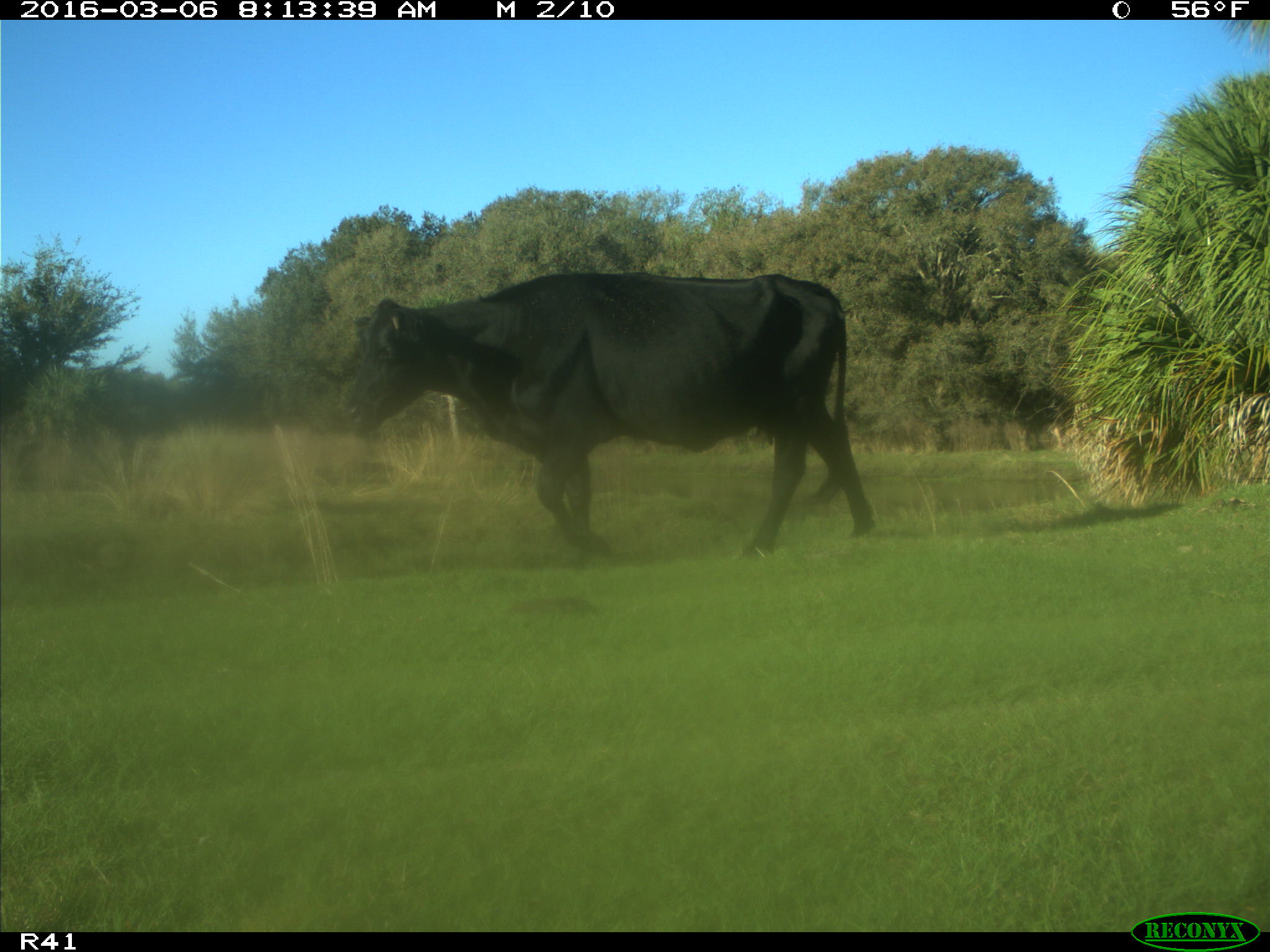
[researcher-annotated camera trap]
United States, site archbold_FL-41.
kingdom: Animalia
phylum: Chordata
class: Mammalia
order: Artiodactyla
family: Bovidae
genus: Bos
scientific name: Bos taurus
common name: domestic cow